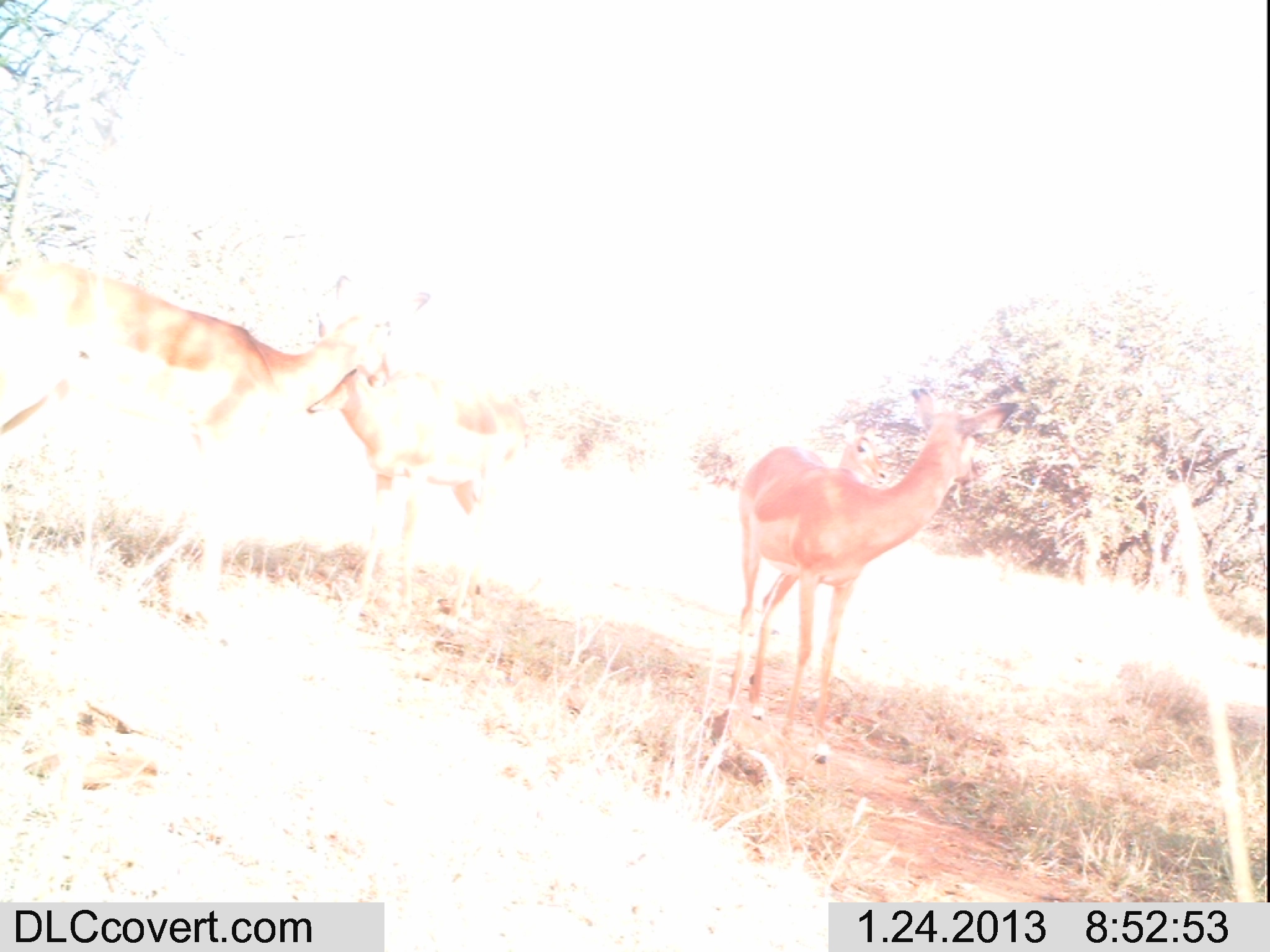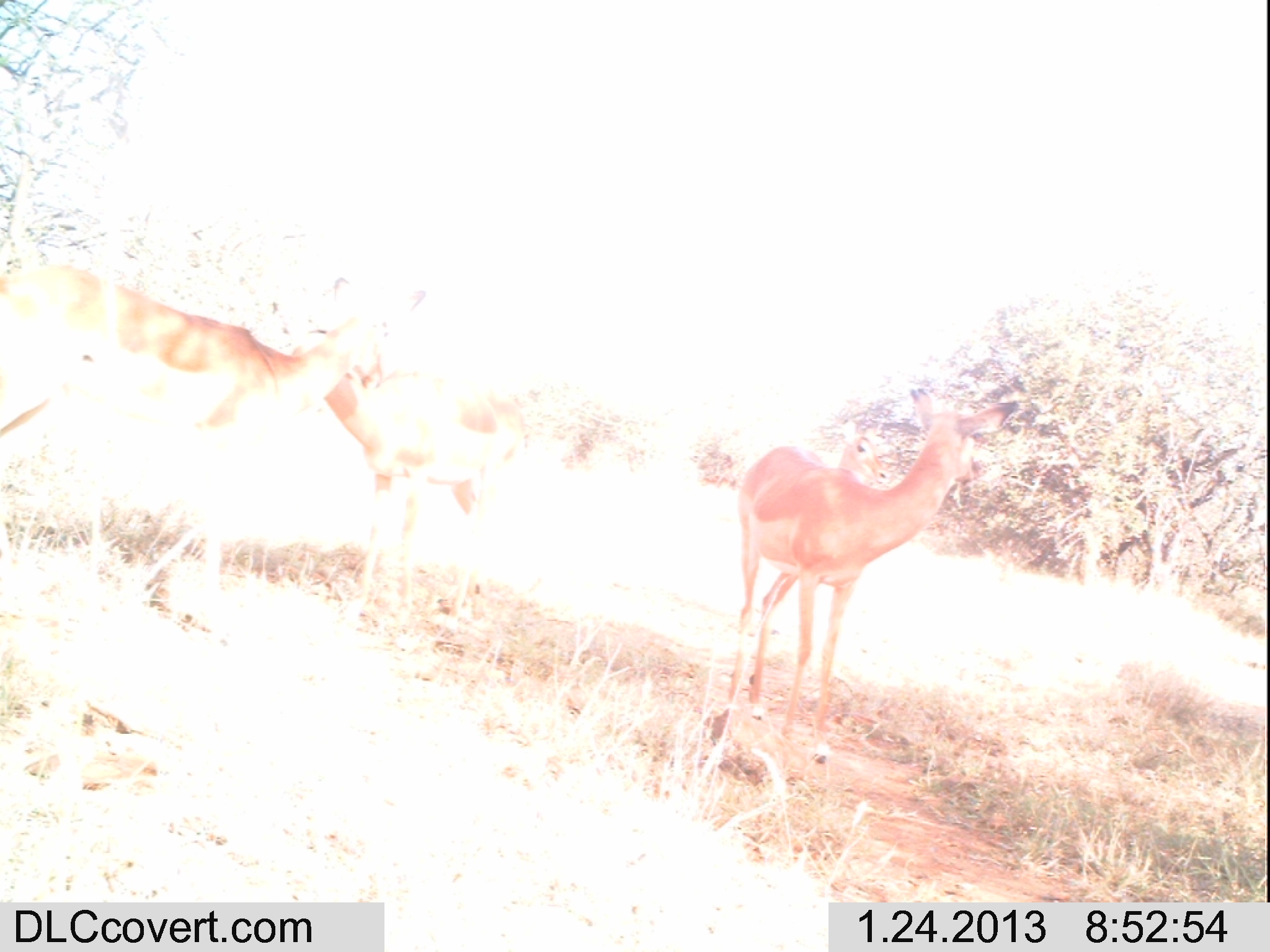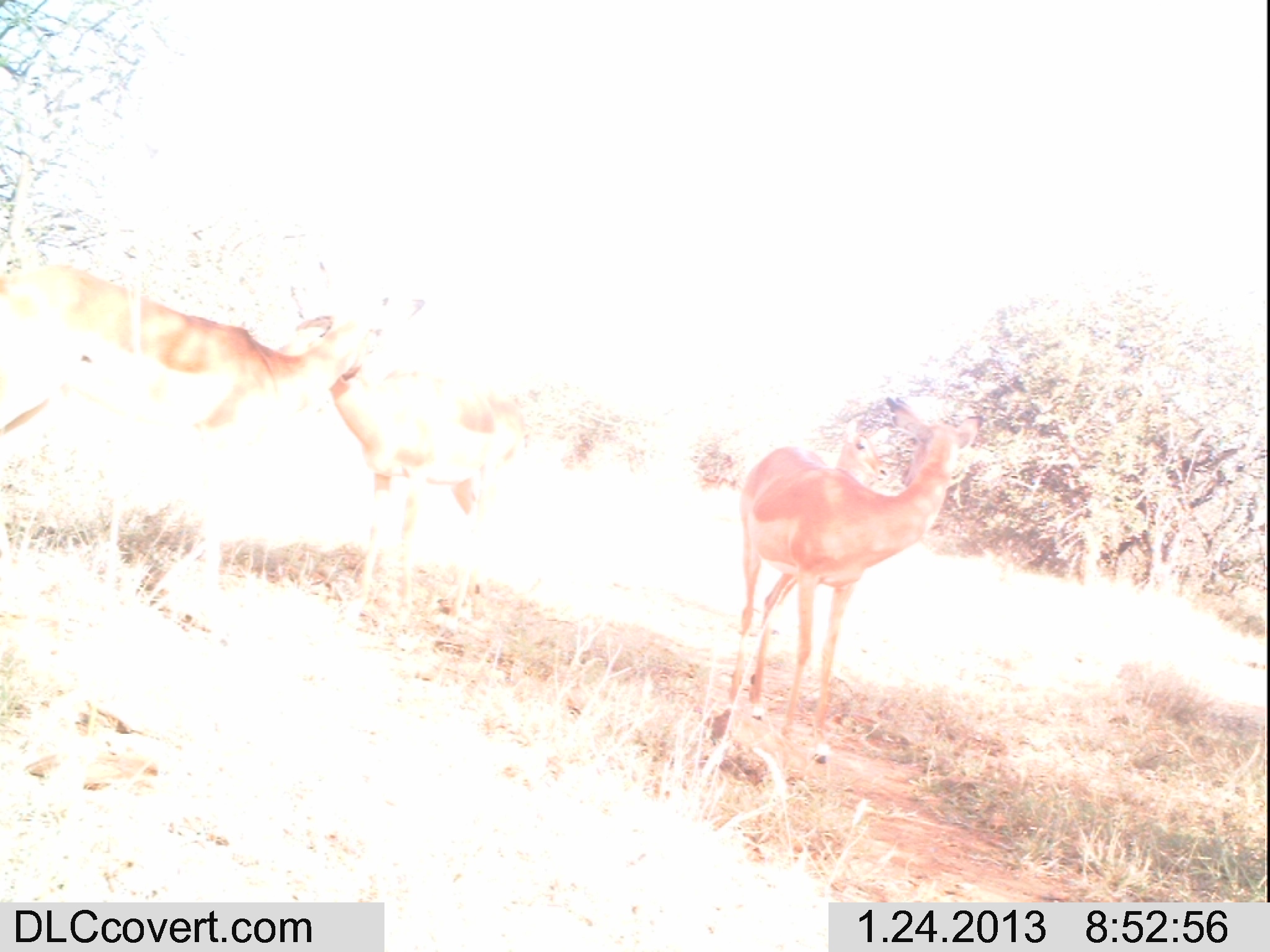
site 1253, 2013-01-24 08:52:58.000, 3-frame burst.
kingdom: Animalia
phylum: Chordata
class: Mammalia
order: Artiodactyla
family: Bovidae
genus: Aepyceros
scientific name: Aepyceros melampus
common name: impala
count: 3